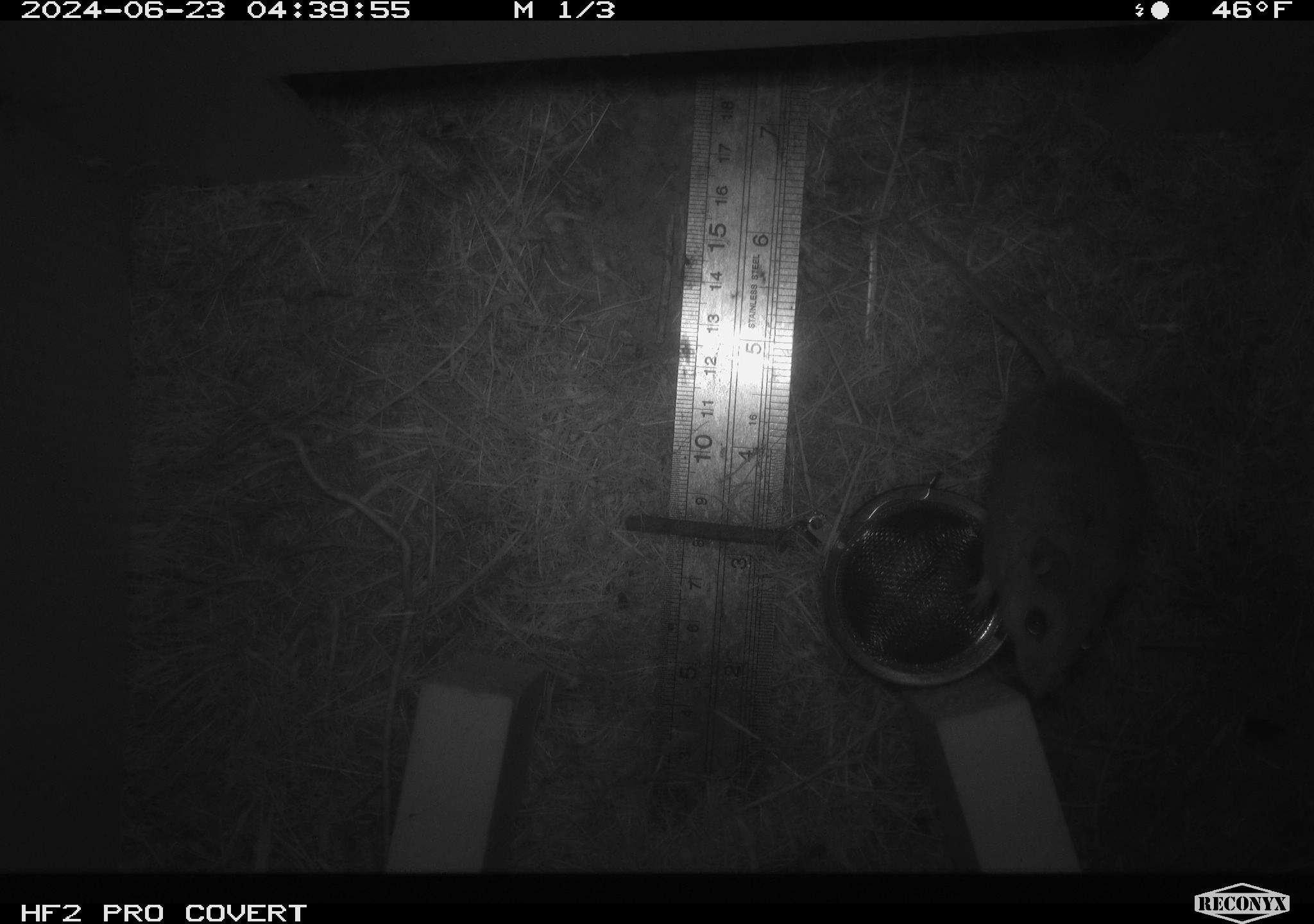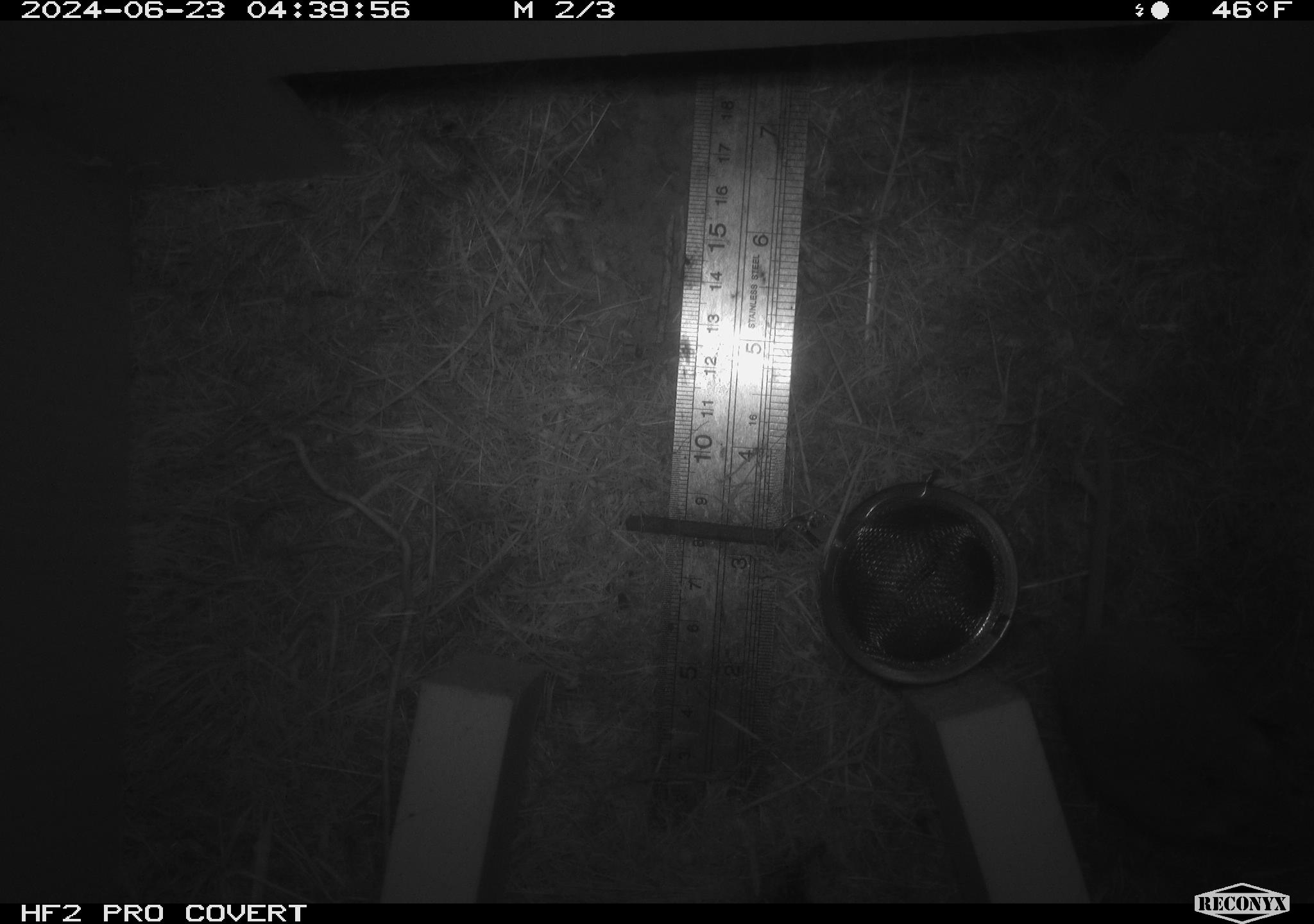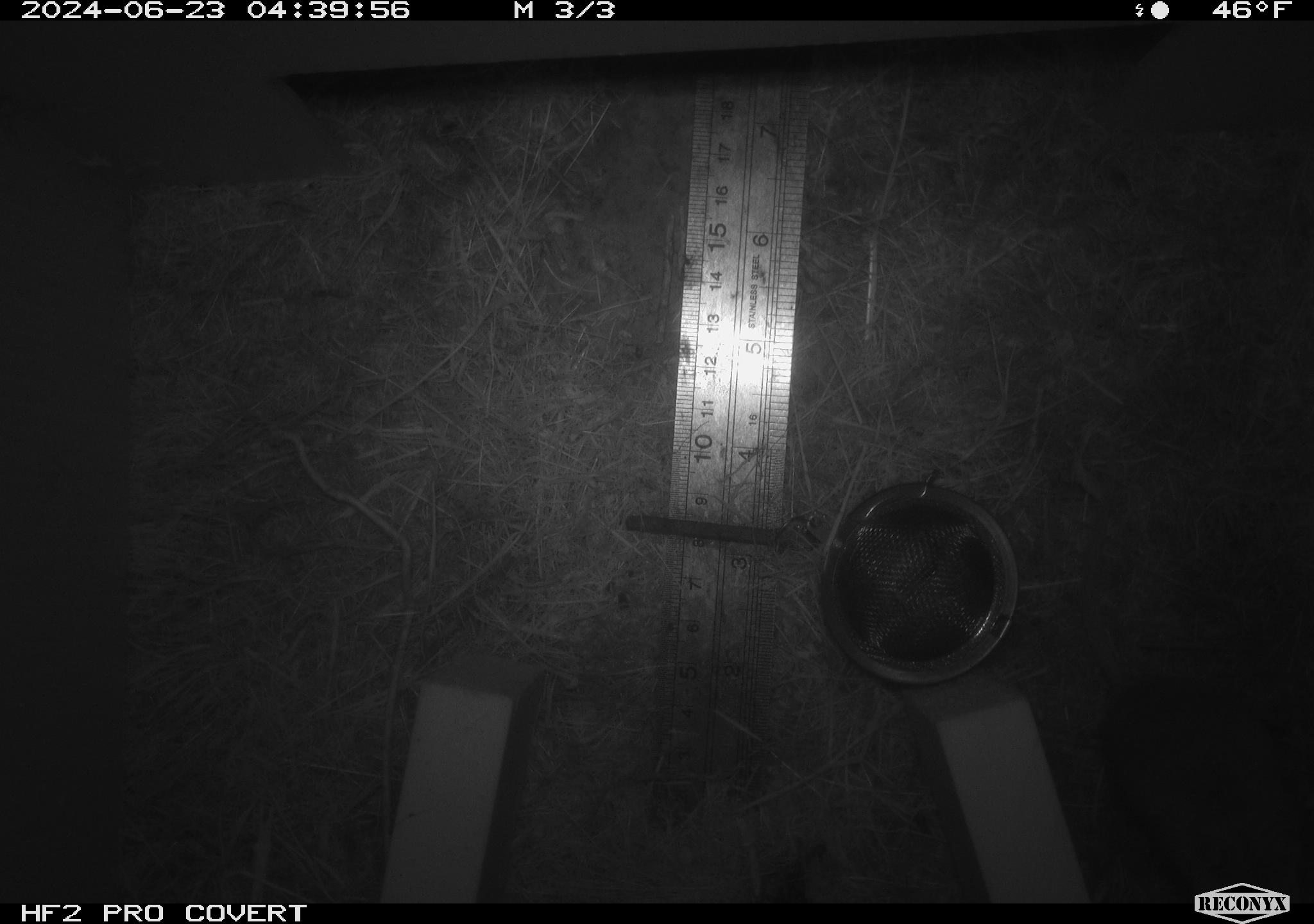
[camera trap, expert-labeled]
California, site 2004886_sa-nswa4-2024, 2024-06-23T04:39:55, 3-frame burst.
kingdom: Animalia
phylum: Chordata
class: Mammalia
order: Rodentia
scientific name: Rodentia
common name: rodent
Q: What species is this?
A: Rodent (Rodentia).